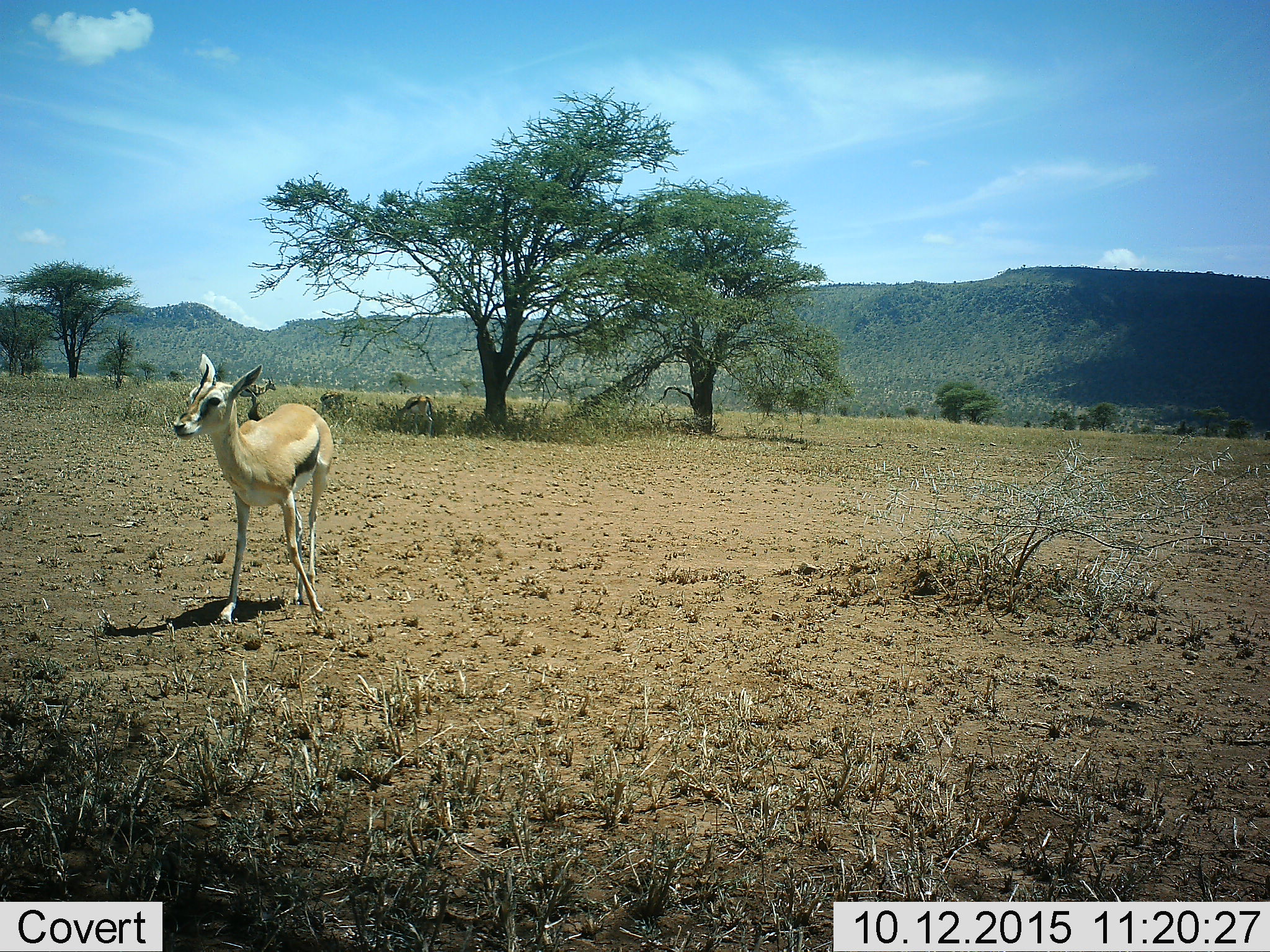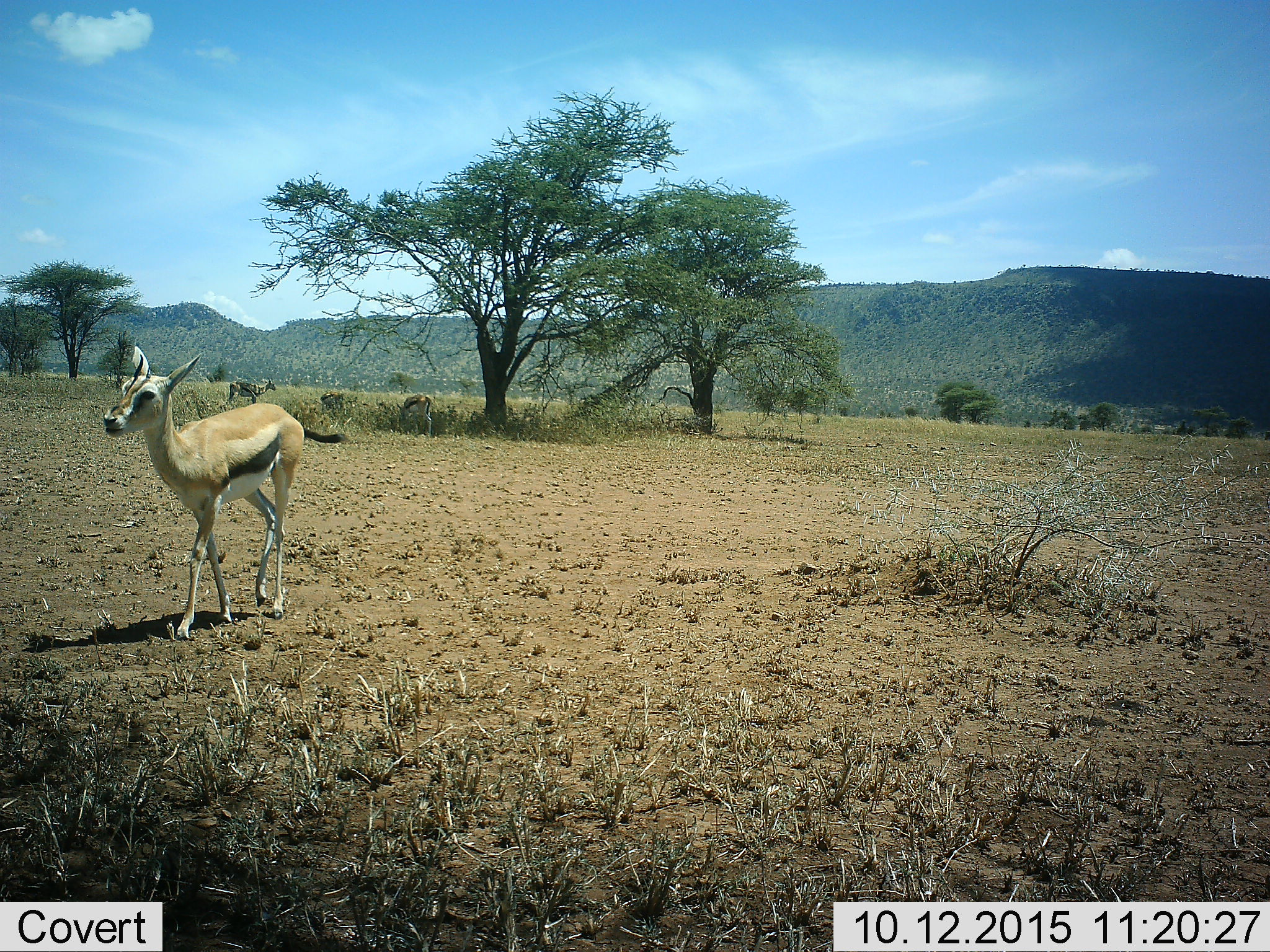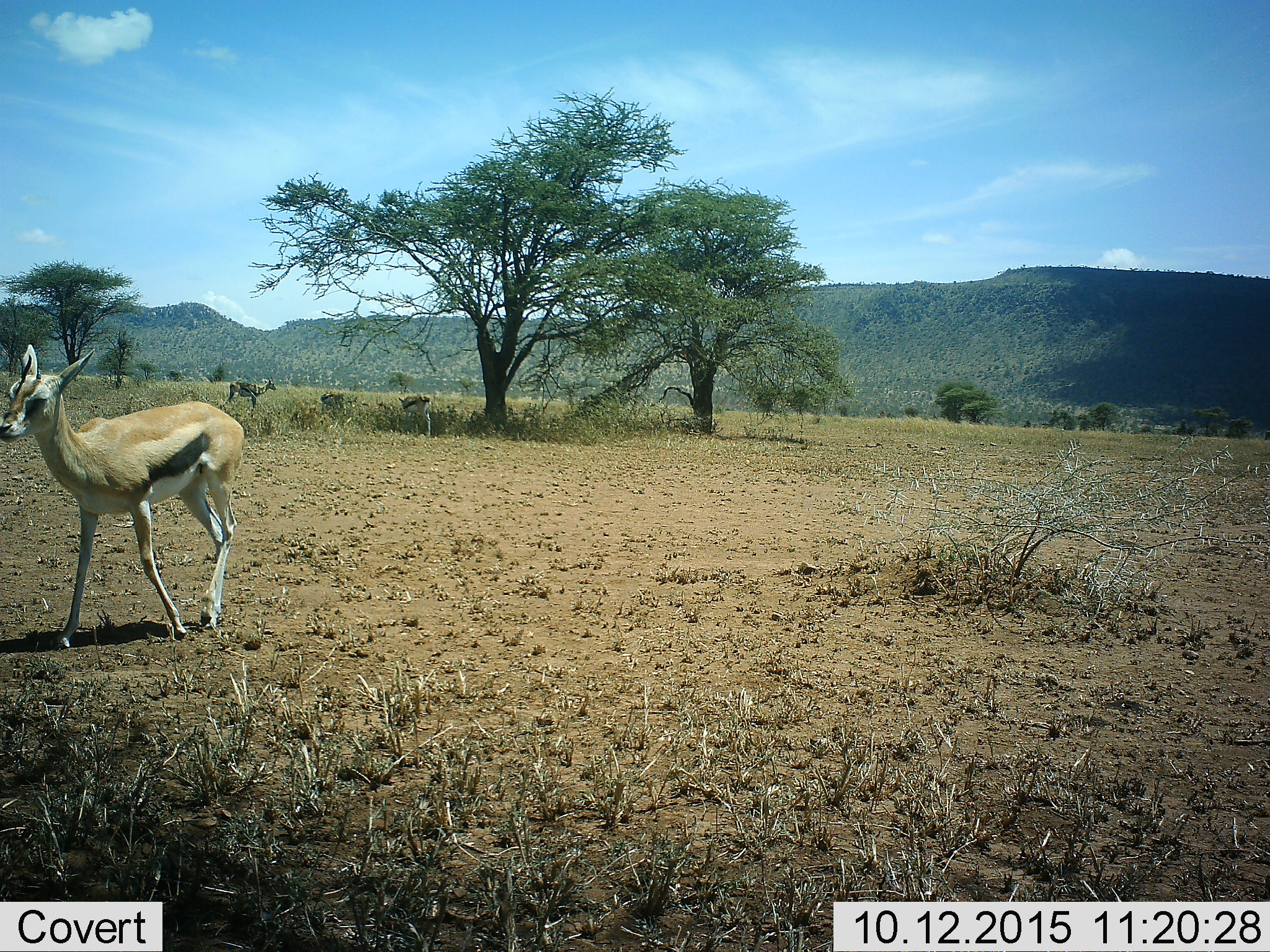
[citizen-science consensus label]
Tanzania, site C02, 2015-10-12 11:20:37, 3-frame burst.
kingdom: Animalia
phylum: Chordata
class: Mammalia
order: Artiodactyla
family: Bovidae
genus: Eudorcas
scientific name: Eudorcas thomsonii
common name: thomson's gazelle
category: gazellethomsons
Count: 4.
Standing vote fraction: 81%.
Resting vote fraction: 0%.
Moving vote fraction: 62%.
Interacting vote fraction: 0%.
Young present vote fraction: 25%.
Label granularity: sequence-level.